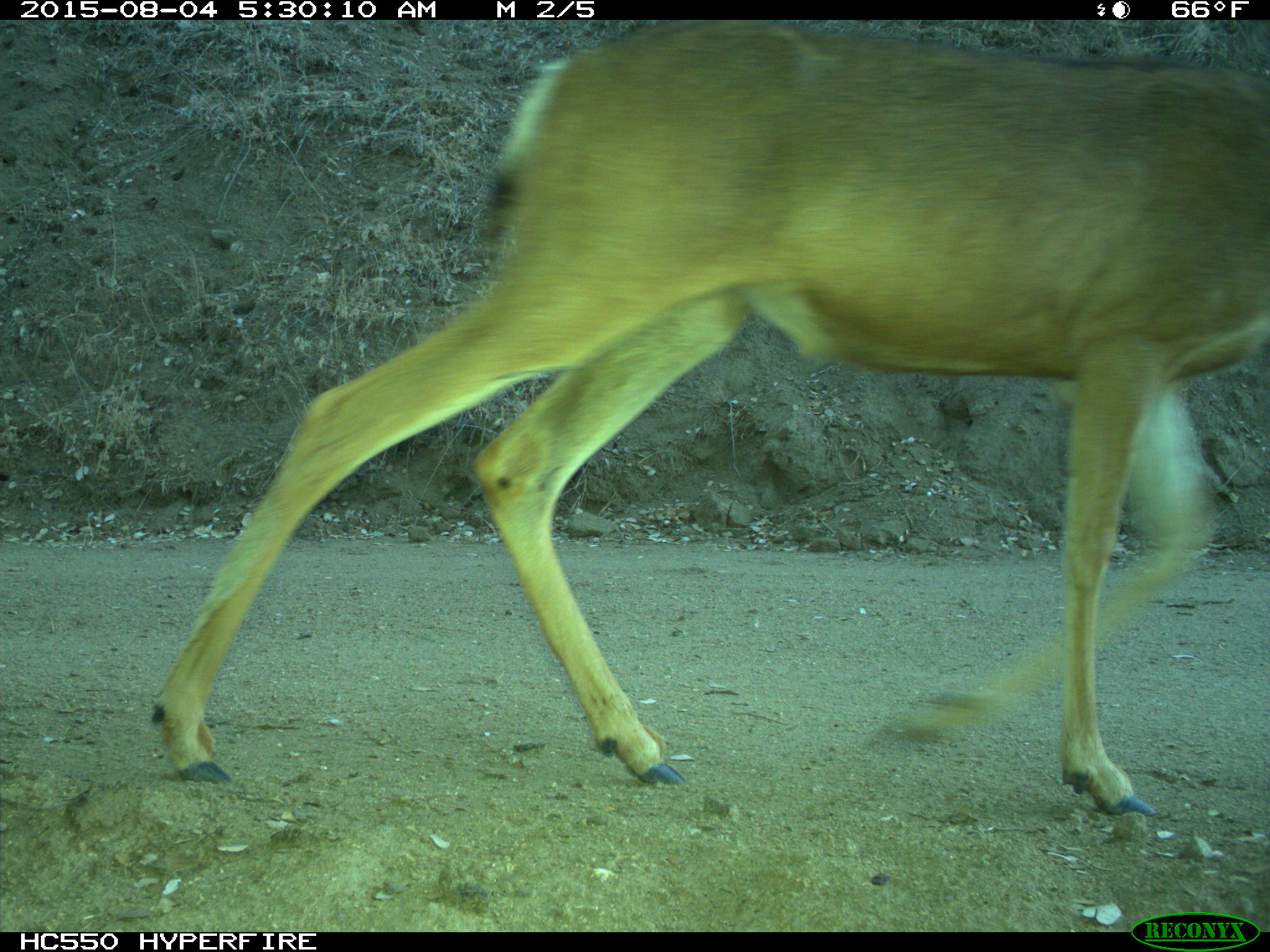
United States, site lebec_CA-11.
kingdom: Animalia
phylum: Chordata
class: Mammalia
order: Artiodactyla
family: Cervidae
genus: Odocoileus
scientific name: Odocoileus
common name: deer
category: unidentified deer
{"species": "unidentified deer (deer) (Odocoileus)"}